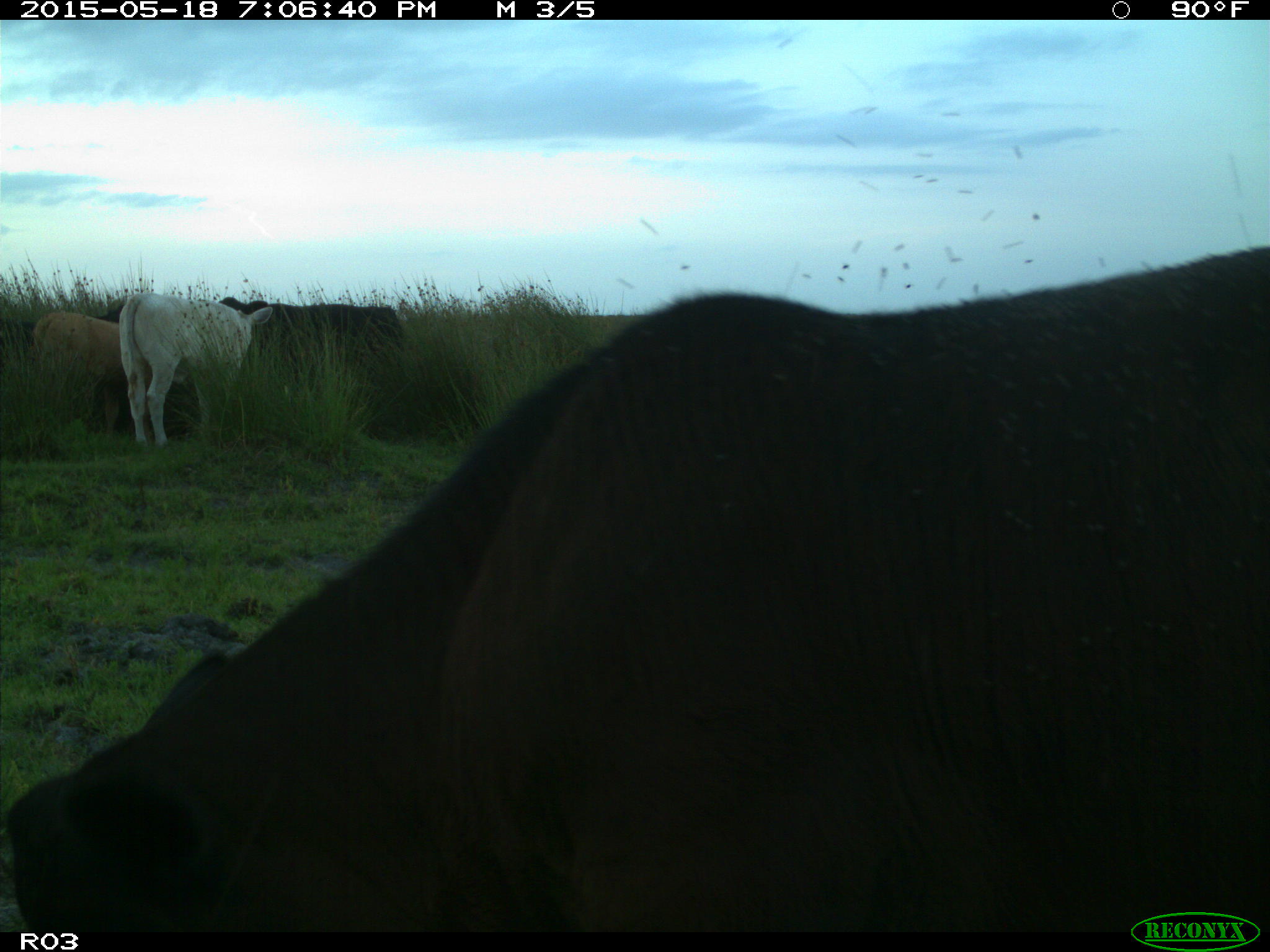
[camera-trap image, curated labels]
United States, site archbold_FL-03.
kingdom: Animalia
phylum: Chordata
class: Mammalia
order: Artiodactyla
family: Bovidae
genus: Bos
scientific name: Bos taurus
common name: domestic cow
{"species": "Bos taurus (domestic cow)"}